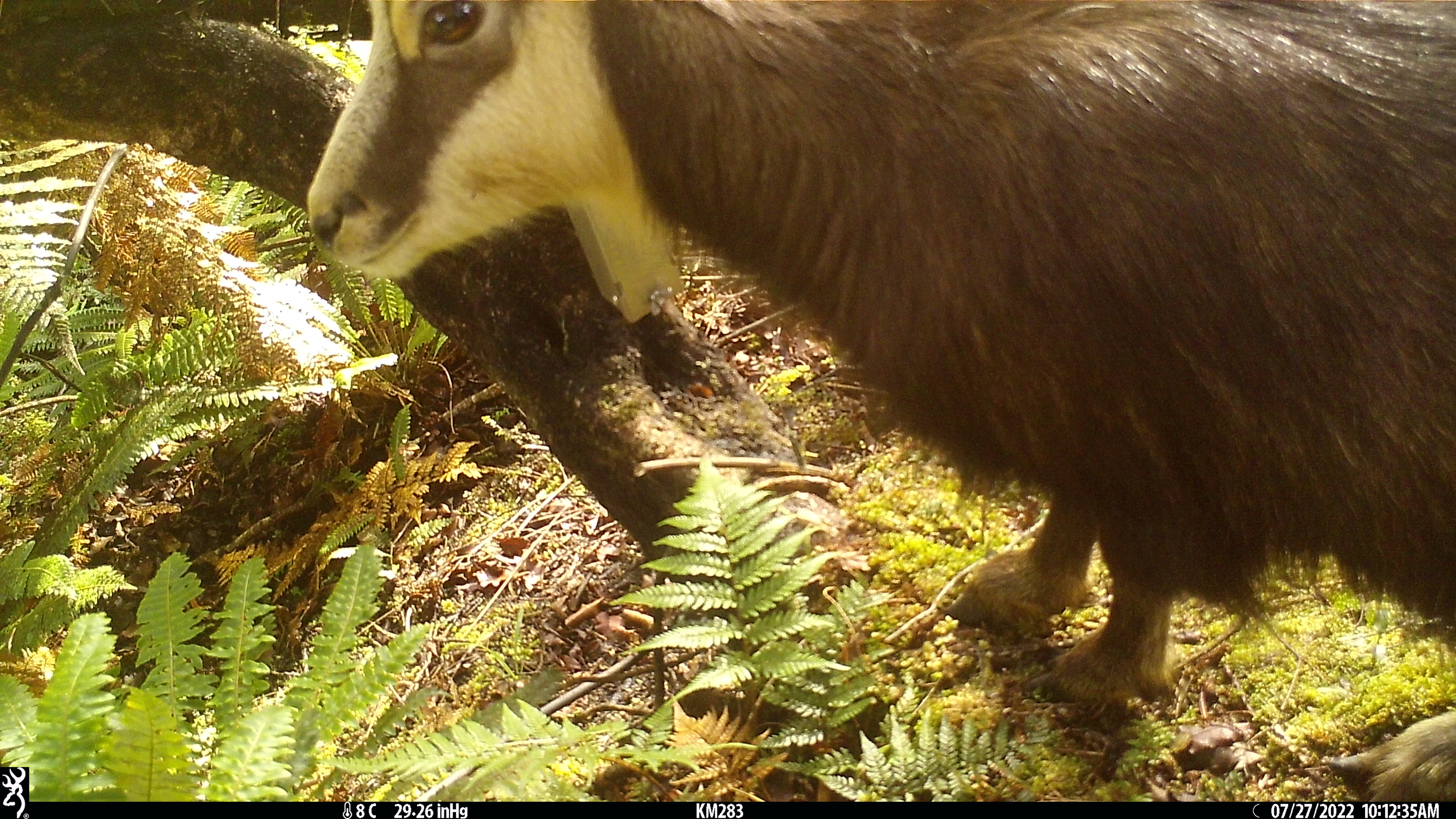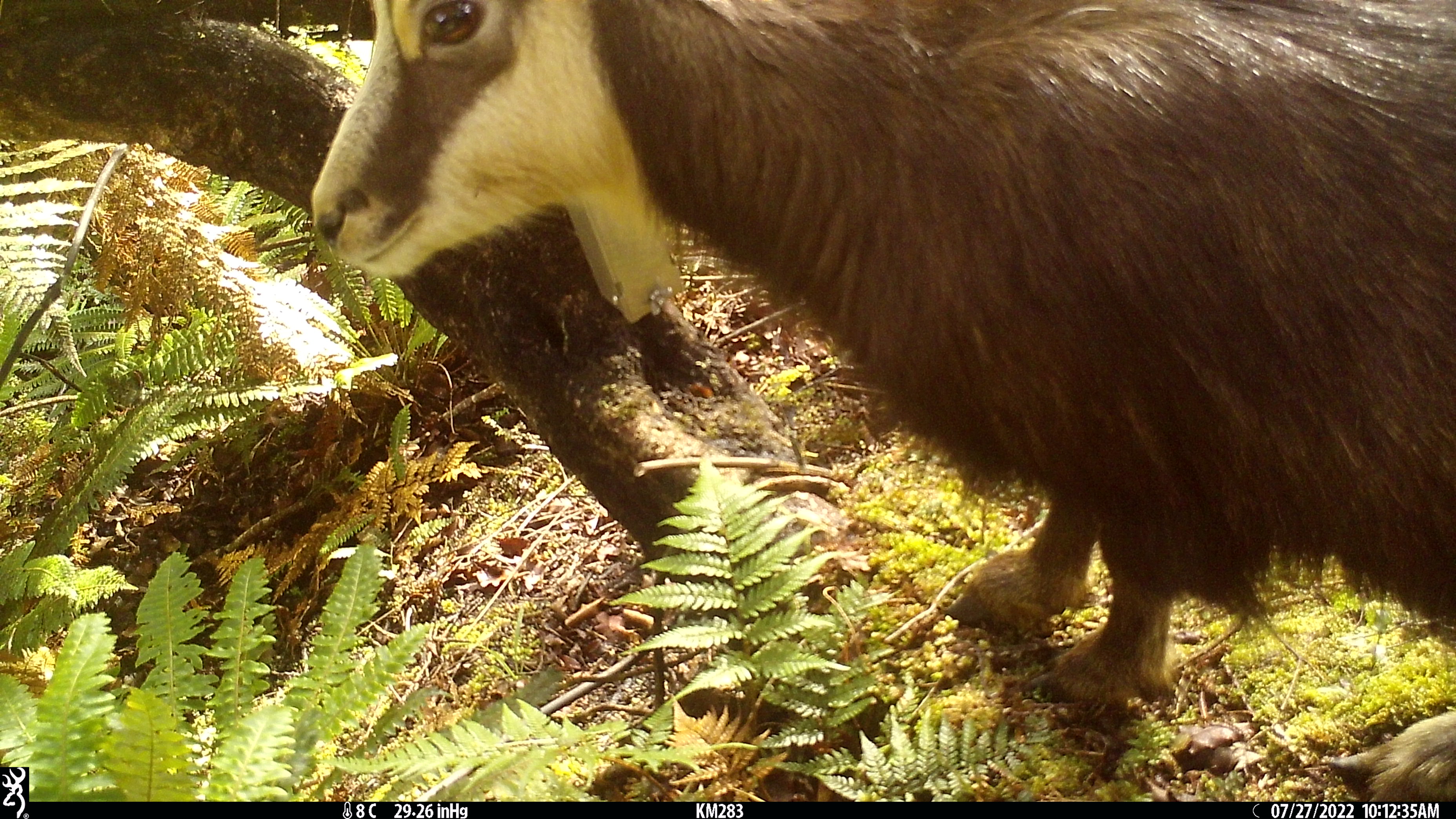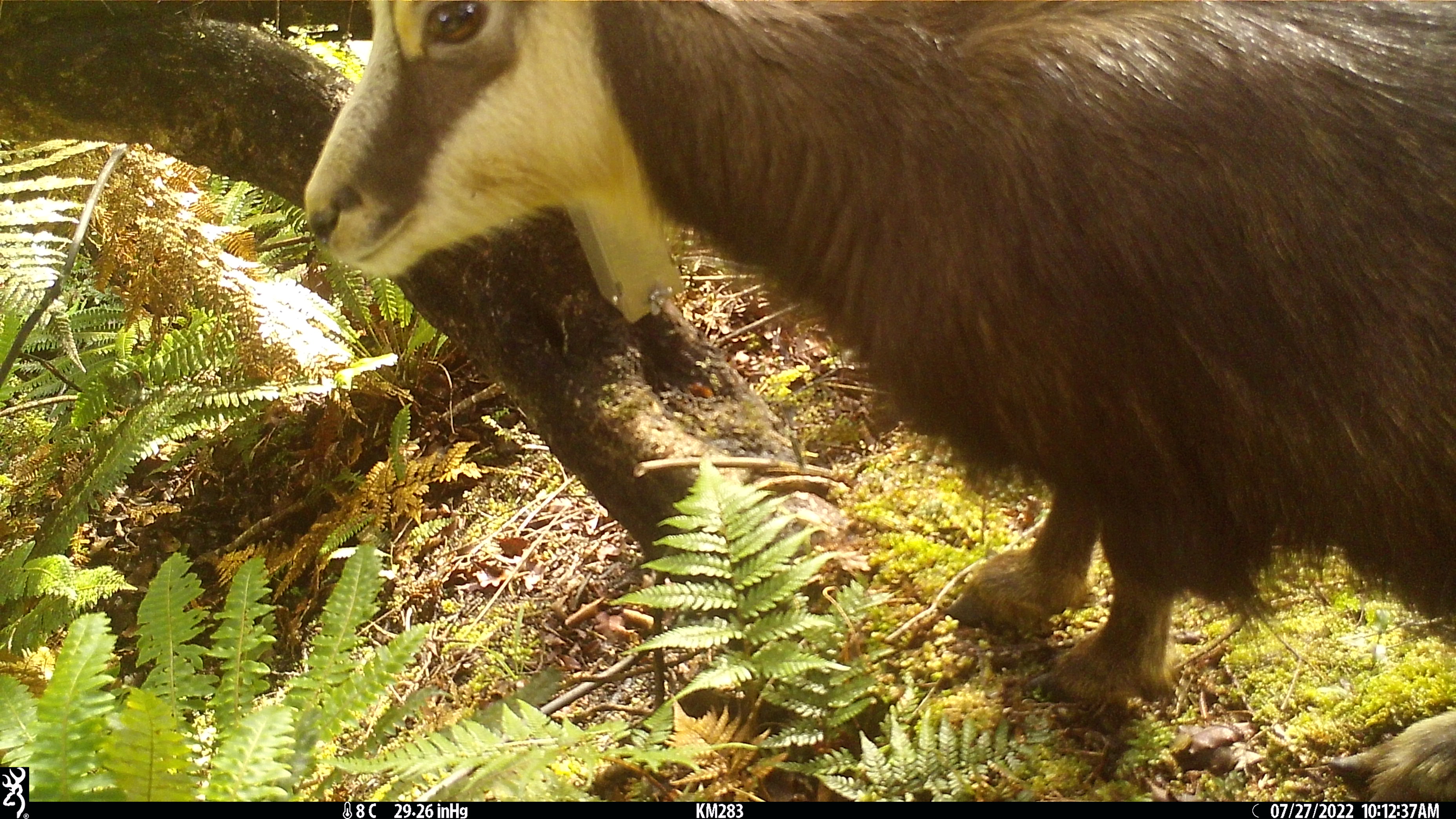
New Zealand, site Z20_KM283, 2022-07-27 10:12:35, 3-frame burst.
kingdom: Animalia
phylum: Chordata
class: Mammalia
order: Artiodactyla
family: Bovidae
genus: Rupicapra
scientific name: Rupicapra rupicapra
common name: alpine chamois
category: chamois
Chamois (alpine chamois) (Rupicapra rupicapra).